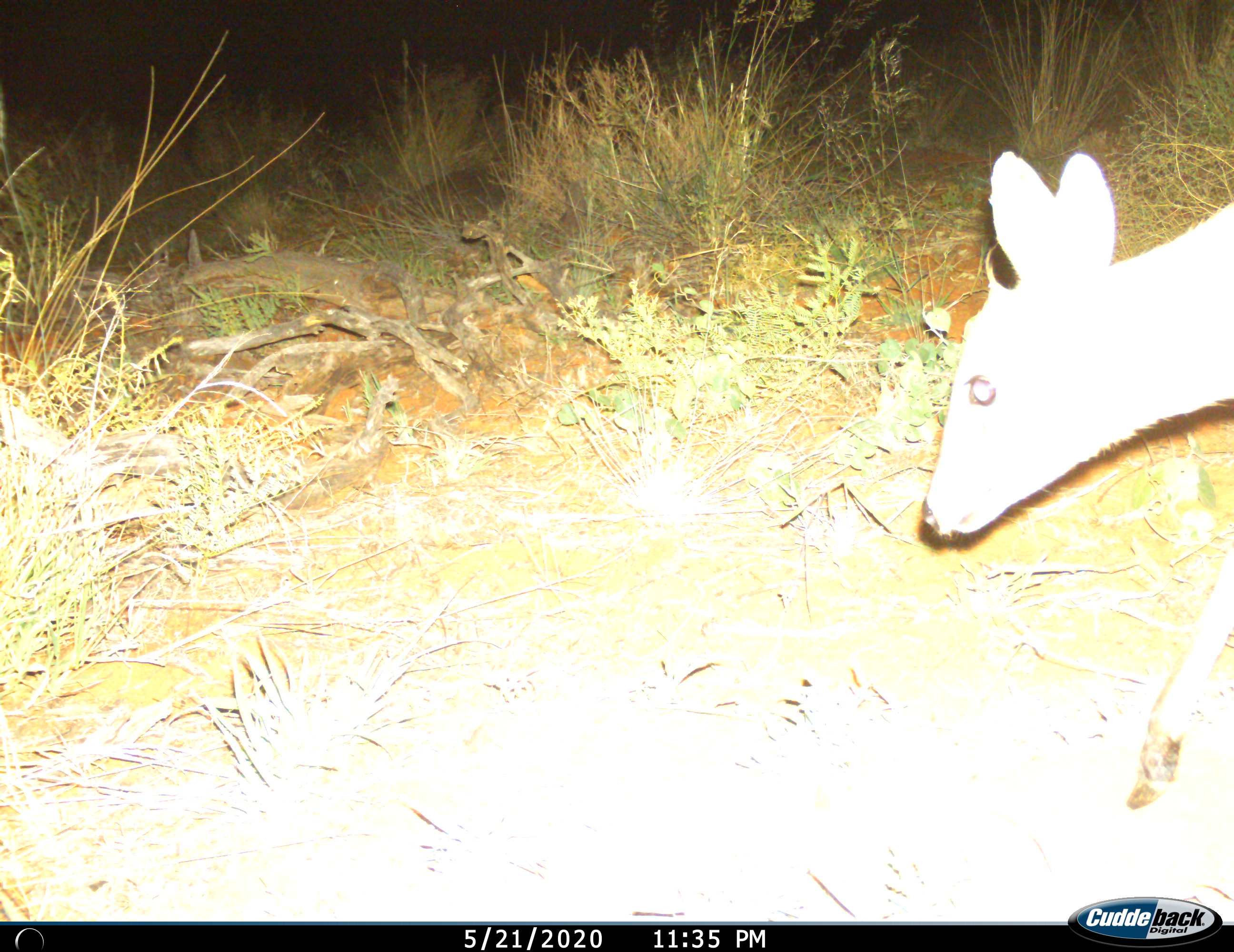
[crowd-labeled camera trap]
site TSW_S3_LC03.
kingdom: Animalia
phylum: Chordata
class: Mammalia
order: Artiodactyla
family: Bovidae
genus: Sylvicapra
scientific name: Sylvicapra grimmia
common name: common duiker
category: duikercommongrey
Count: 1.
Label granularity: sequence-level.